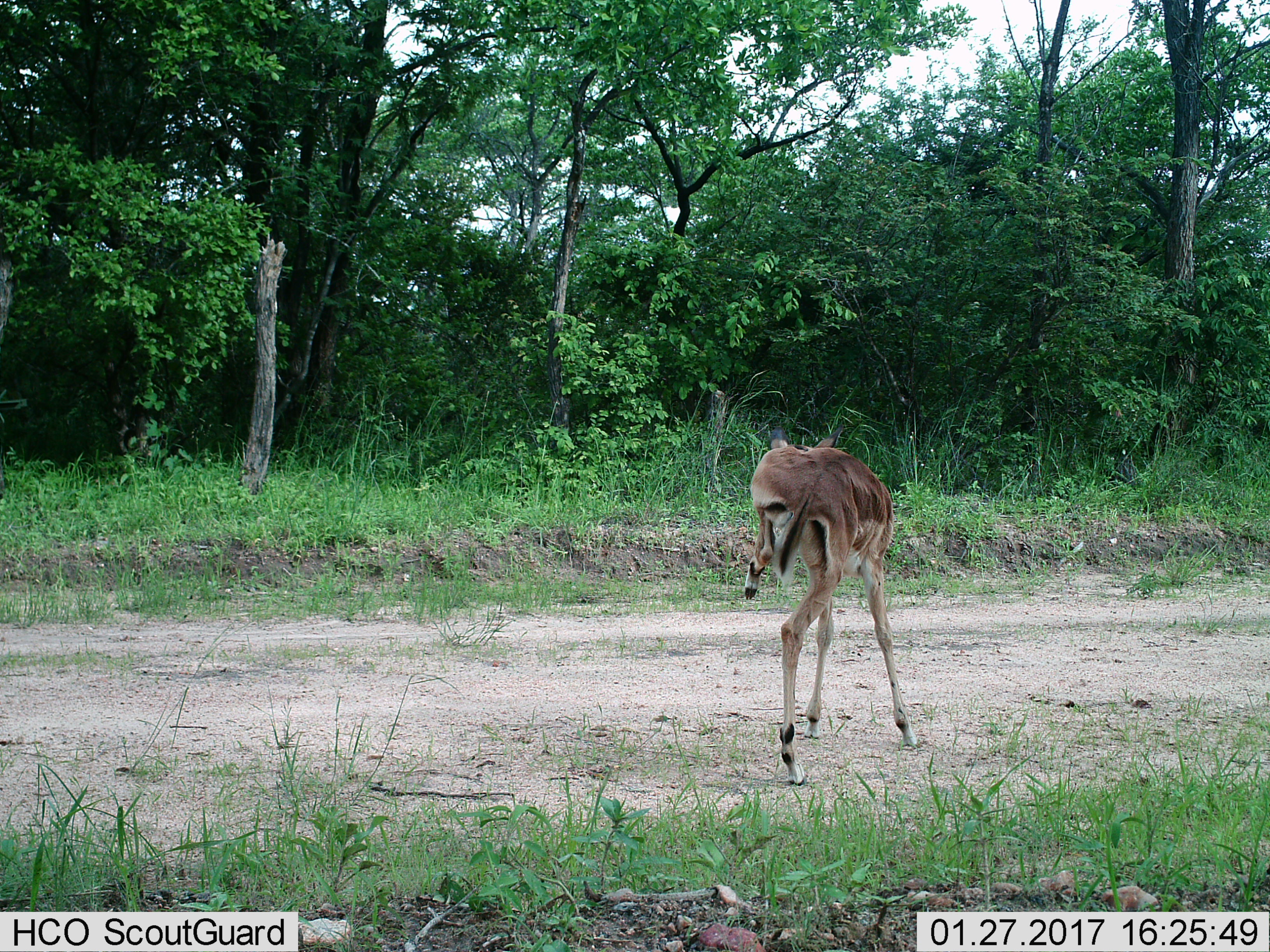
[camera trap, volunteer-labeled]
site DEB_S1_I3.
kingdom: Animalia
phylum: Chordata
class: Mammalia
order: Artiodactyla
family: Bovidae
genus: Aepyceros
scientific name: Aepyceros melampus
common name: impala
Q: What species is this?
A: Impala (Aepyceros melampus).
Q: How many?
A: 1.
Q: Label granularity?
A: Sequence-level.